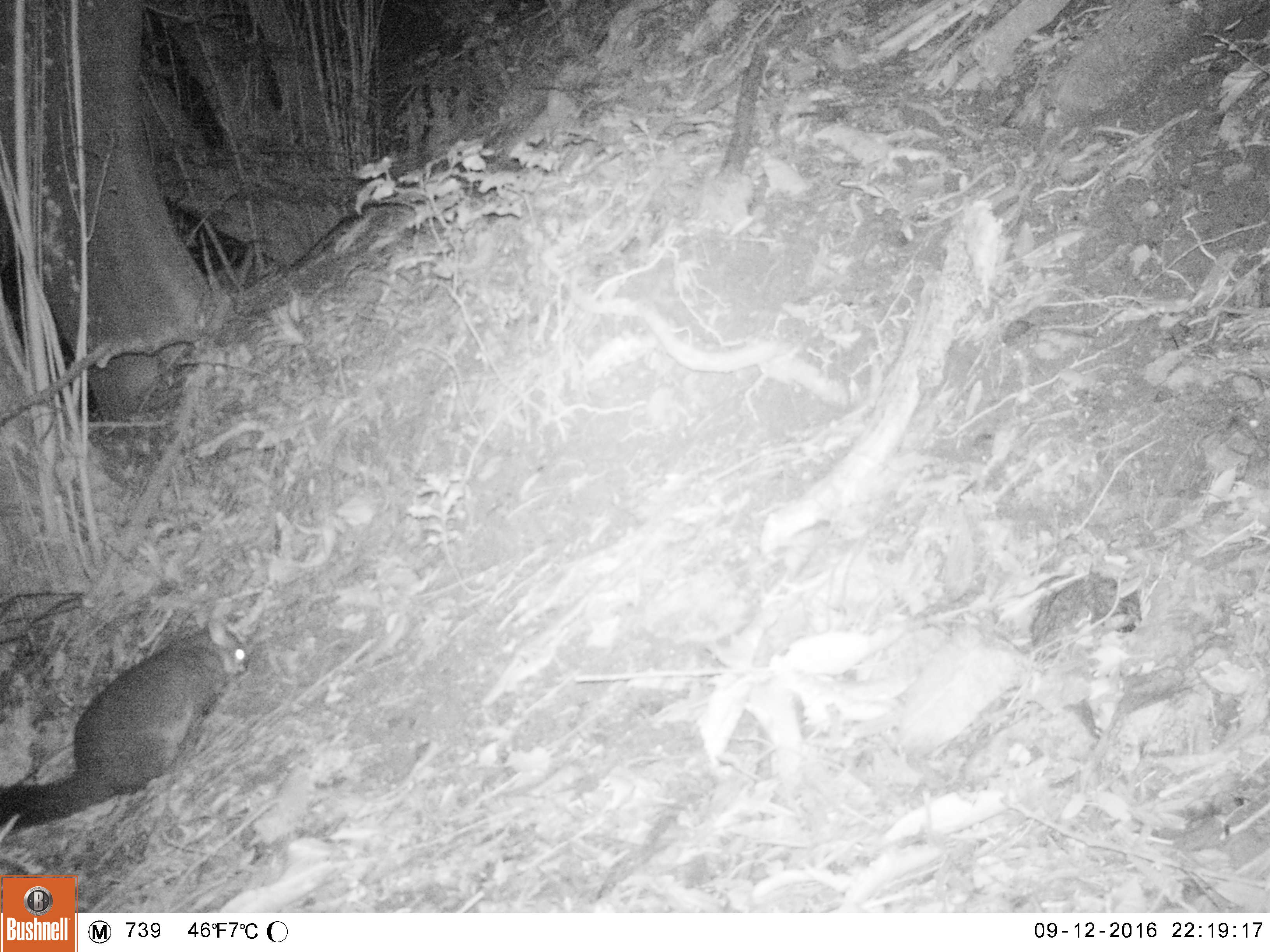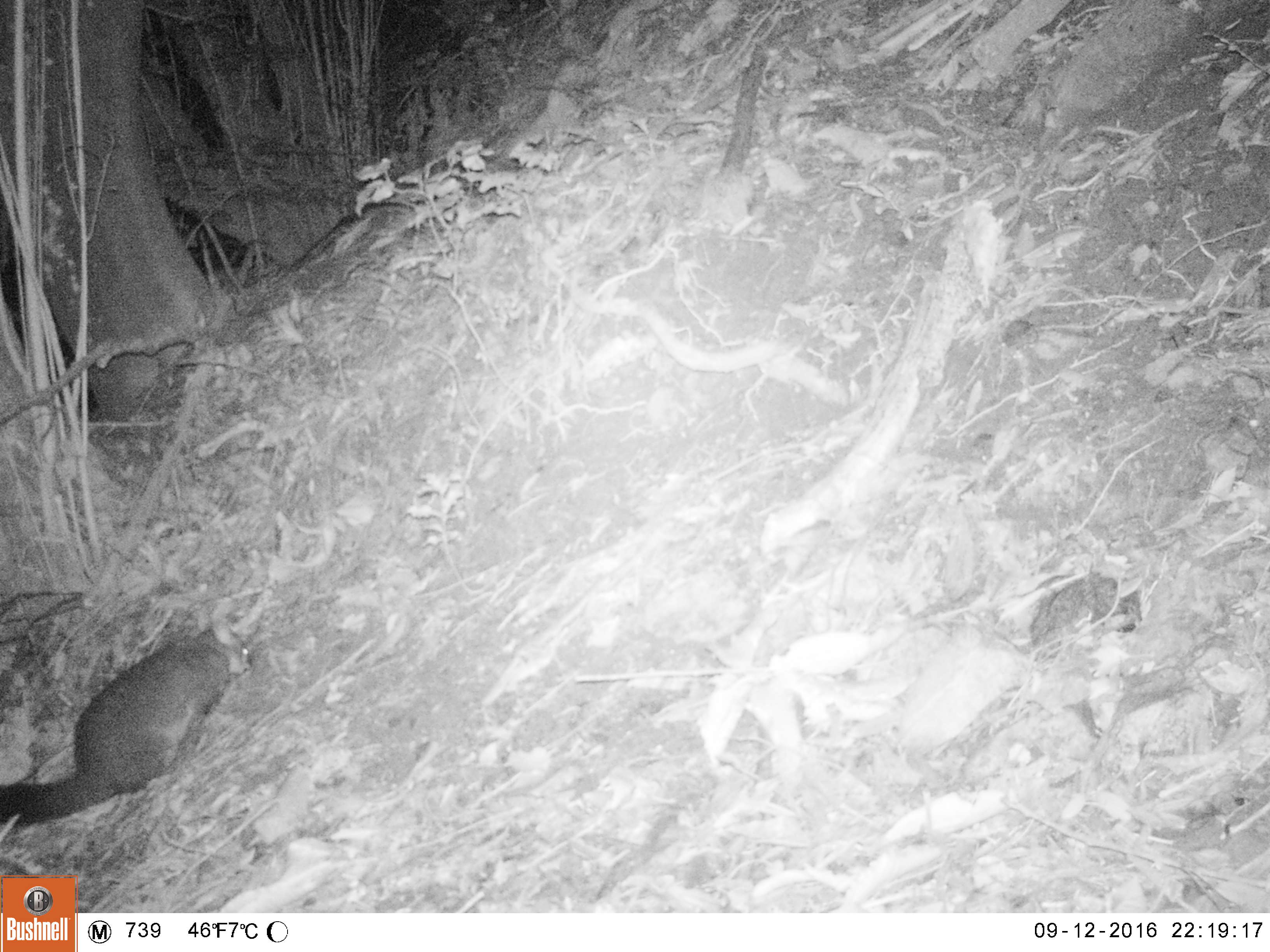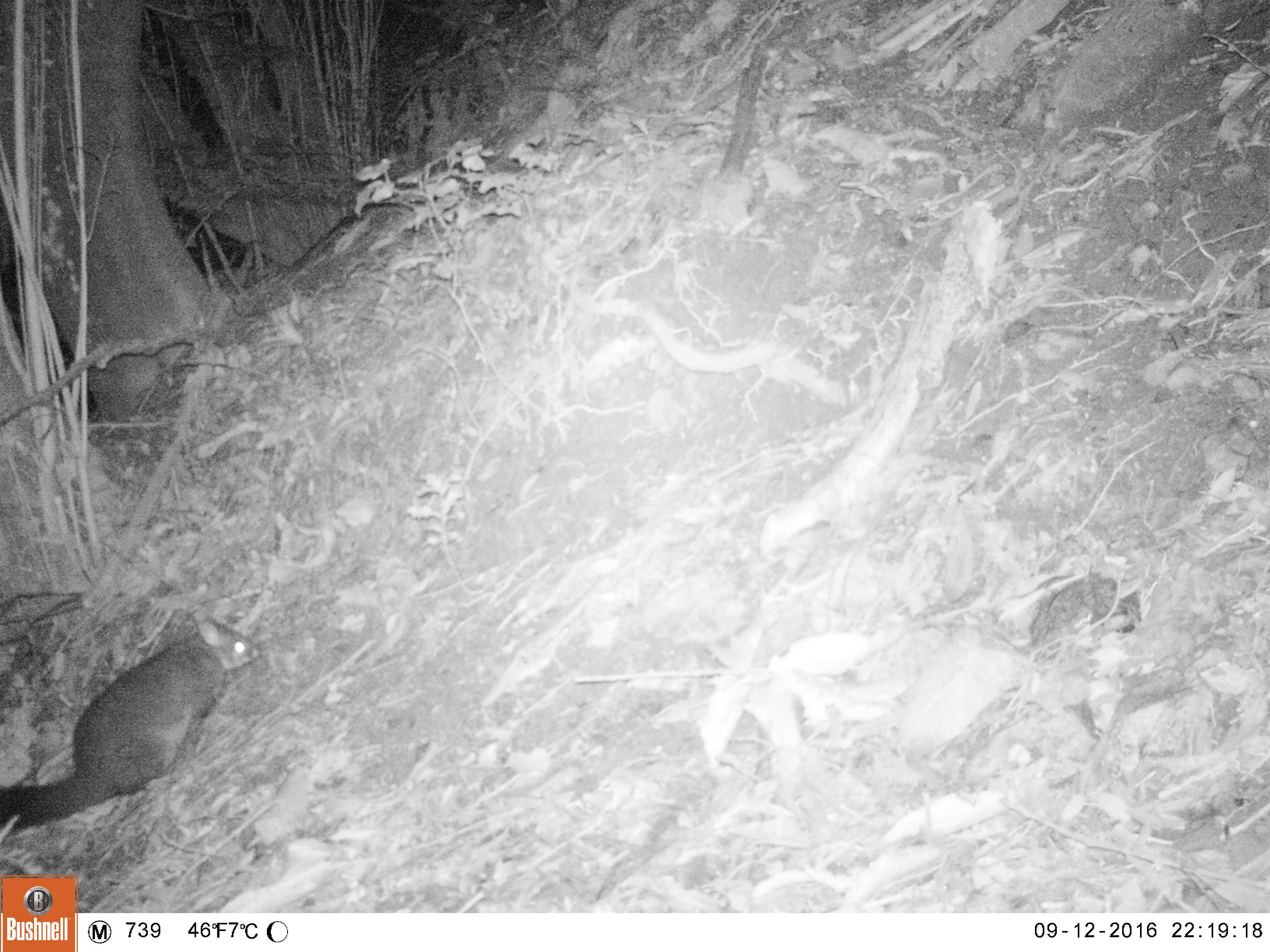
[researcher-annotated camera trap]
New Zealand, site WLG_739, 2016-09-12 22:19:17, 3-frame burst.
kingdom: Animalia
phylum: Chordata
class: Mammalia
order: Diprotodontia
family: Phalangeridae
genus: Trichosurus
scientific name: Trichosurus vulpecula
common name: common brushtail possum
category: possum